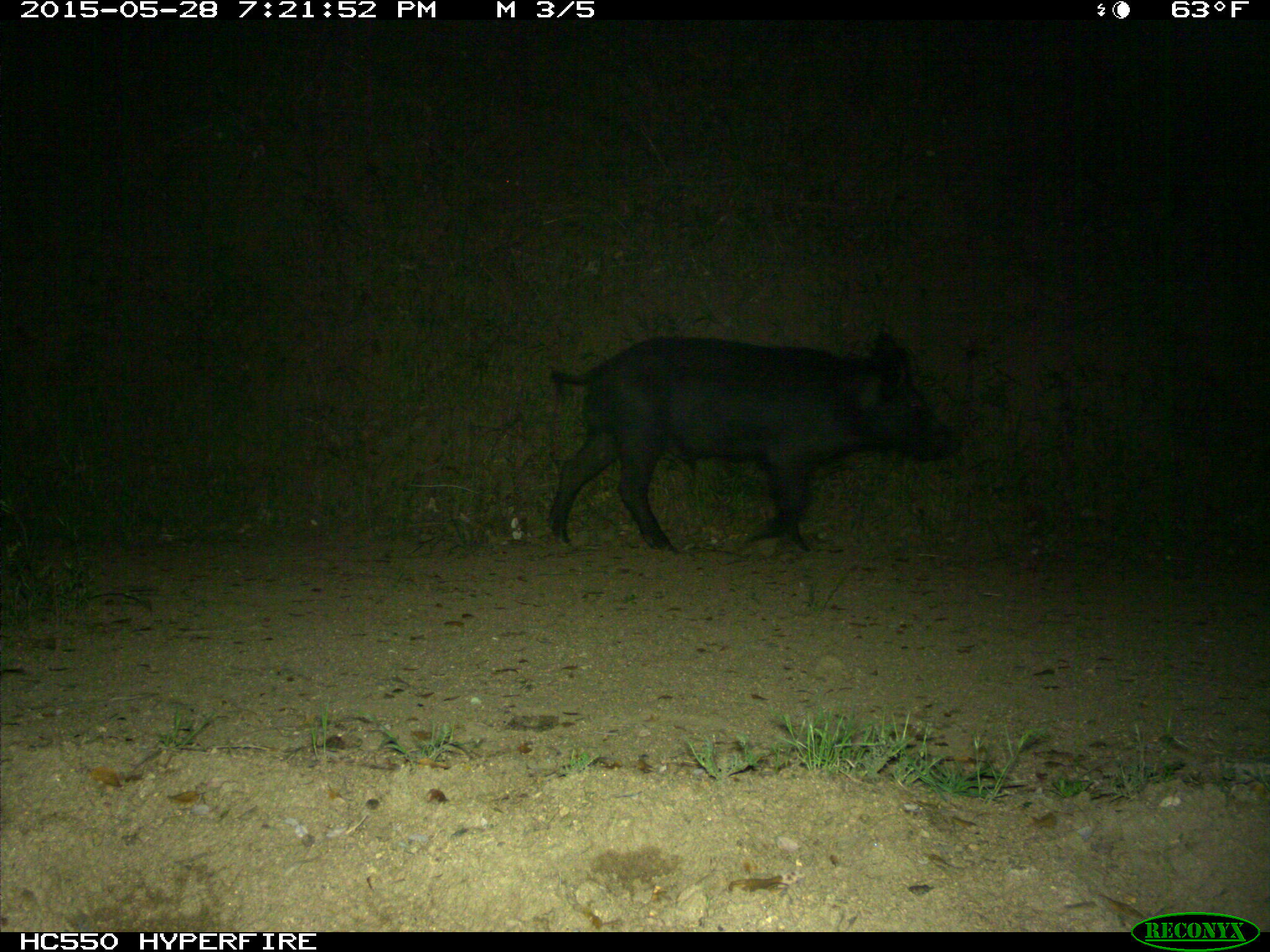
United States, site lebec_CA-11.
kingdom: Animalia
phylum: Chordata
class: Mammalia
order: Artiodactyla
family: Suidae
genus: Sus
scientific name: Sus scrofa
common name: wild boar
Sus scrofa (wild boar).